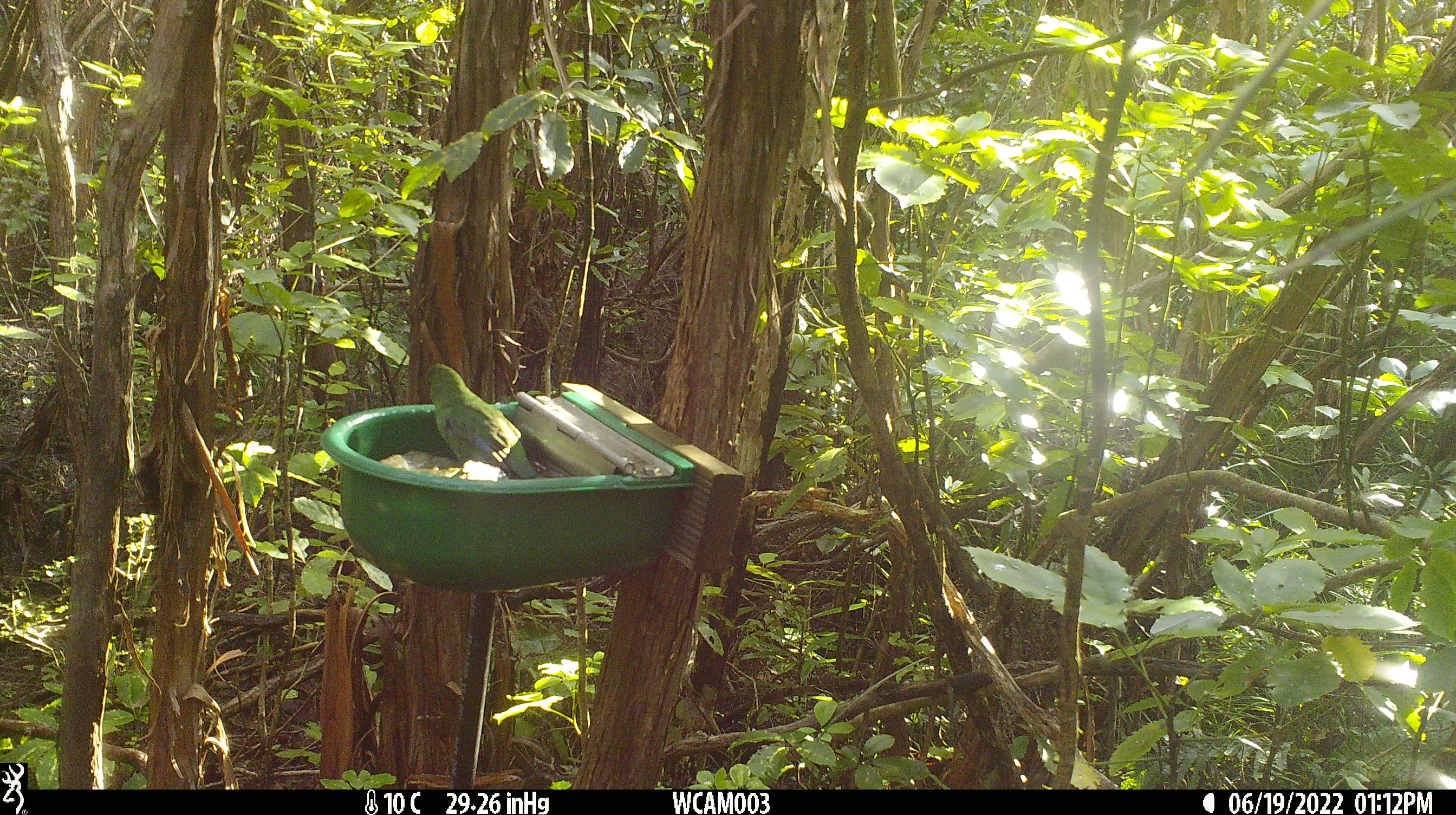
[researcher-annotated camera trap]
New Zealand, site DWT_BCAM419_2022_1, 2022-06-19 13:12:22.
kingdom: Animalia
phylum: Chordata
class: Aves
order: Psittaciformes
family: Psittaculidae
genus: Cyanoramphus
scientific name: Cyanoramphus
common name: parakeet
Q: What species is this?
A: Parakeet (Cyanoramphus).